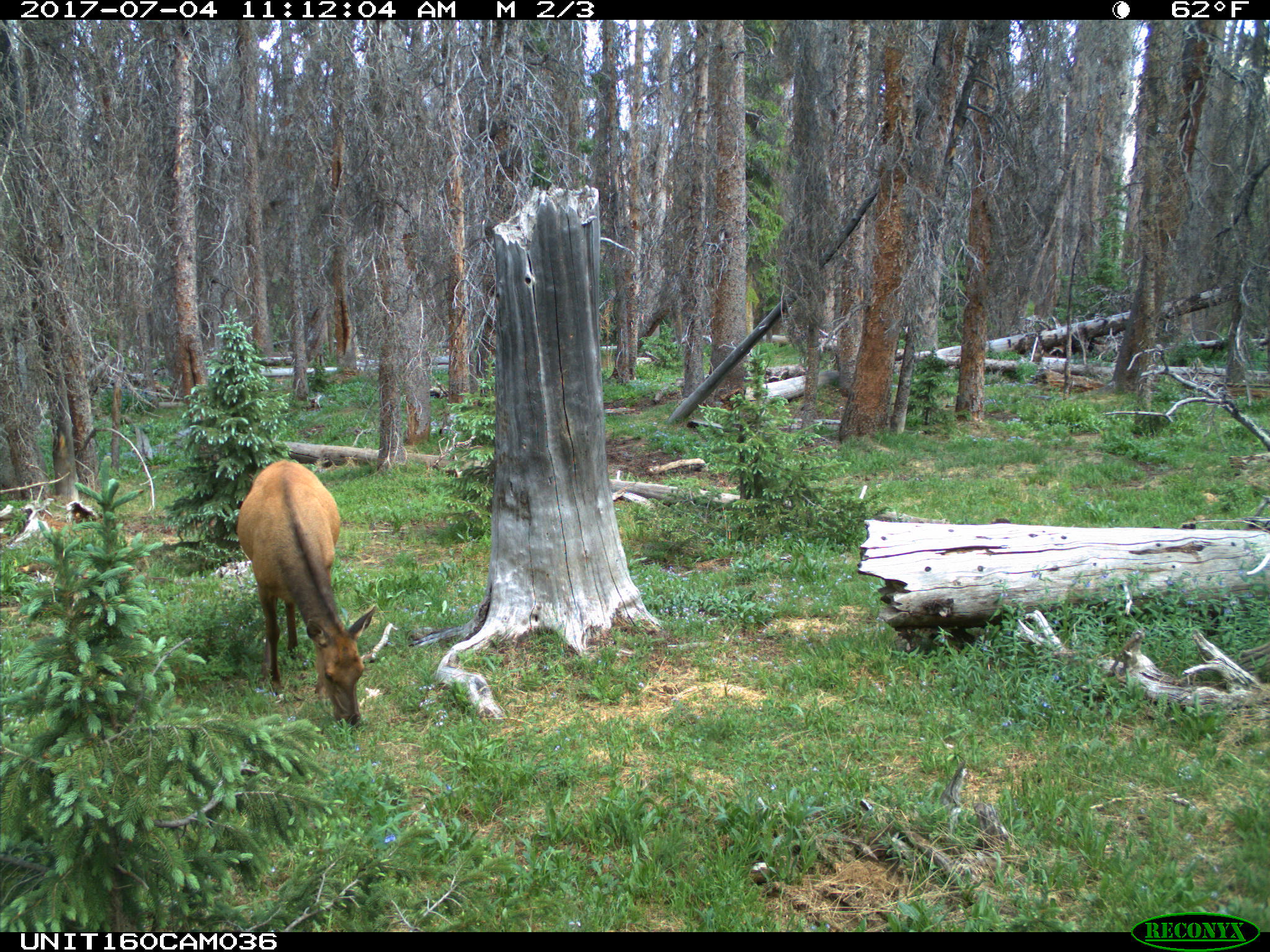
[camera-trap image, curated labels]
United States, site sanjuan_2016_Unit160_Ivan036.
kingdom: Animalia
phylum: Chordata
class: Mammalia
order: Artiodactyla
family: Cervidae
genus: Cervus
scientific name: Cervus elaphus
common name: red deer